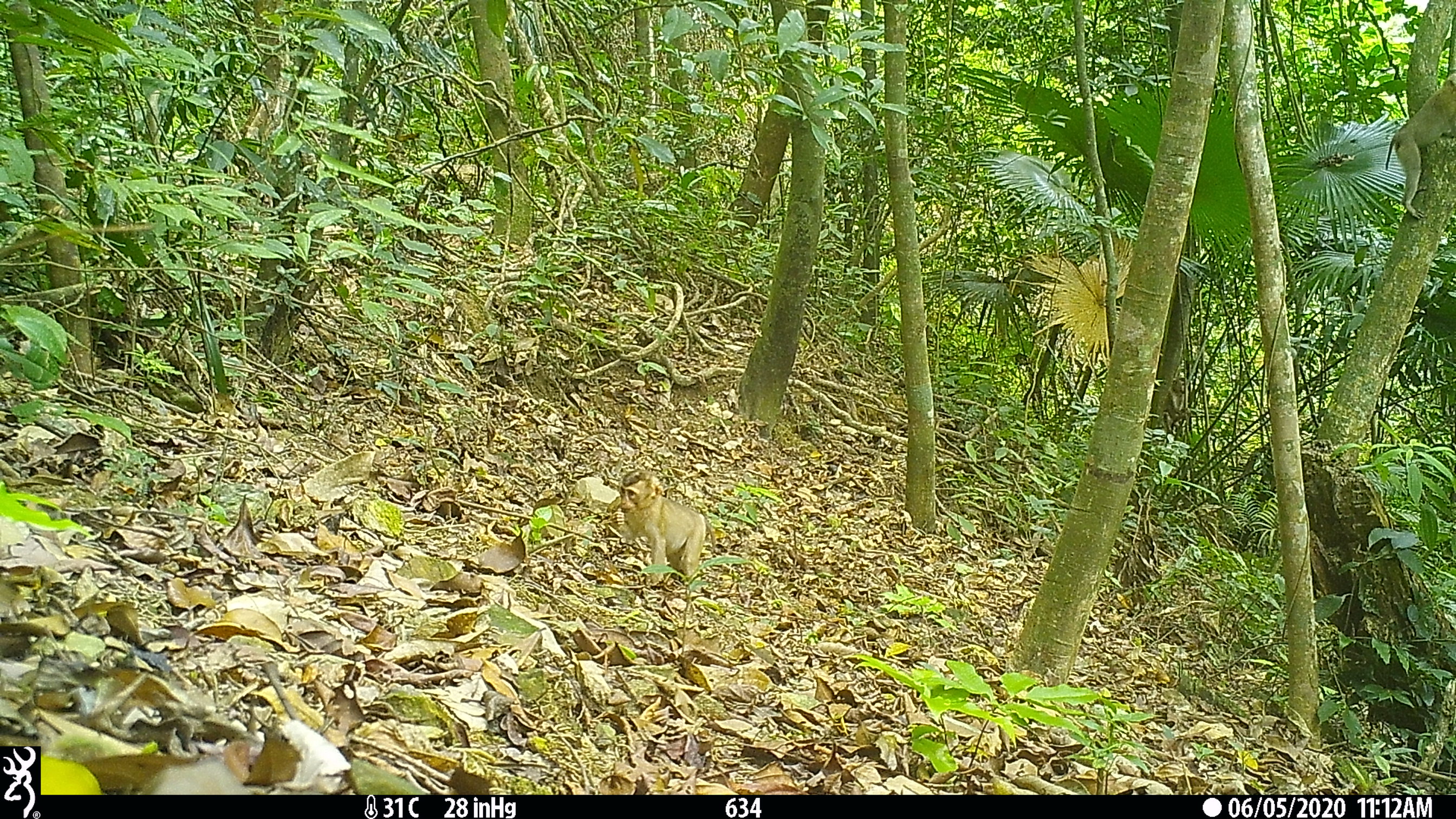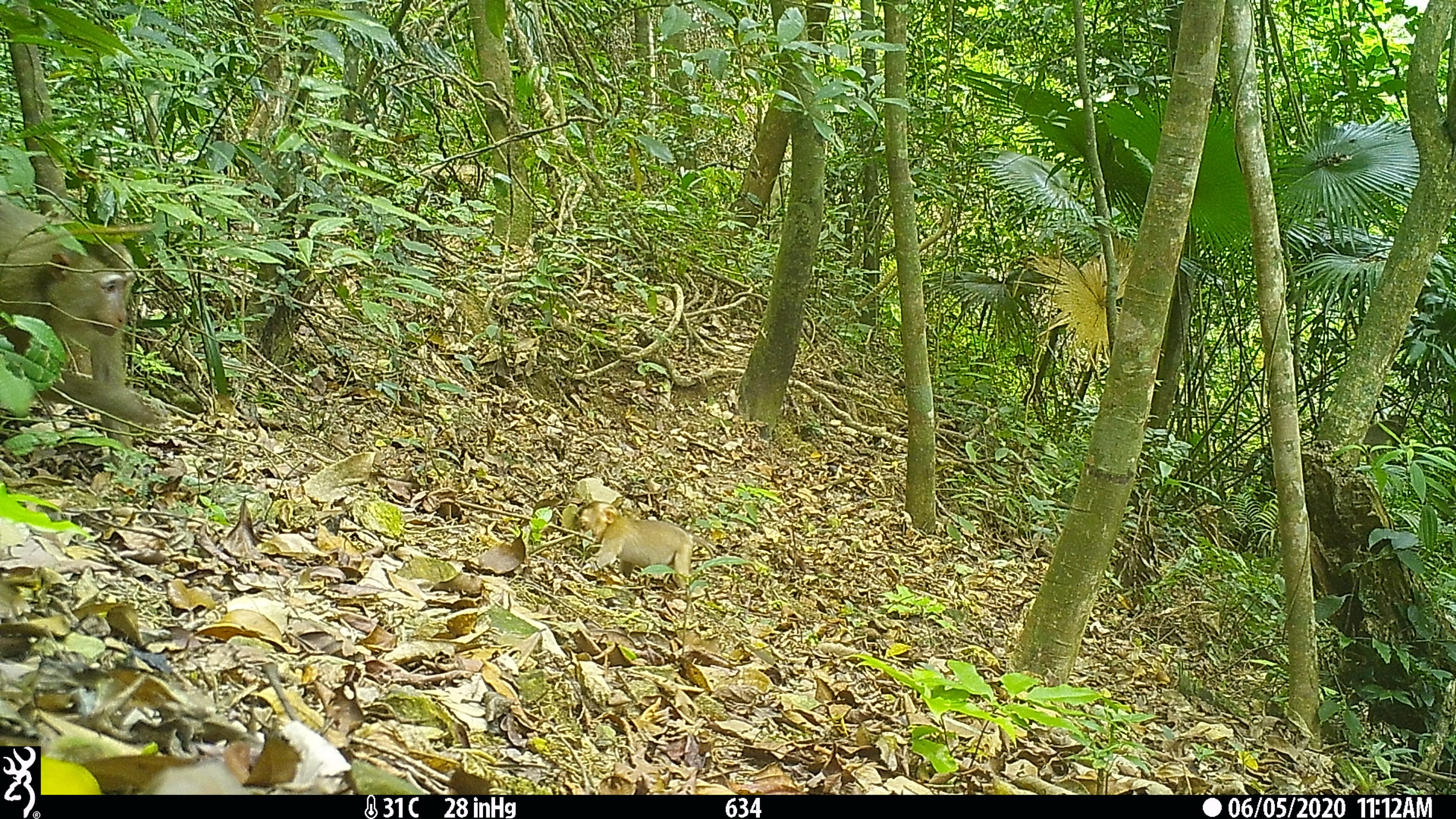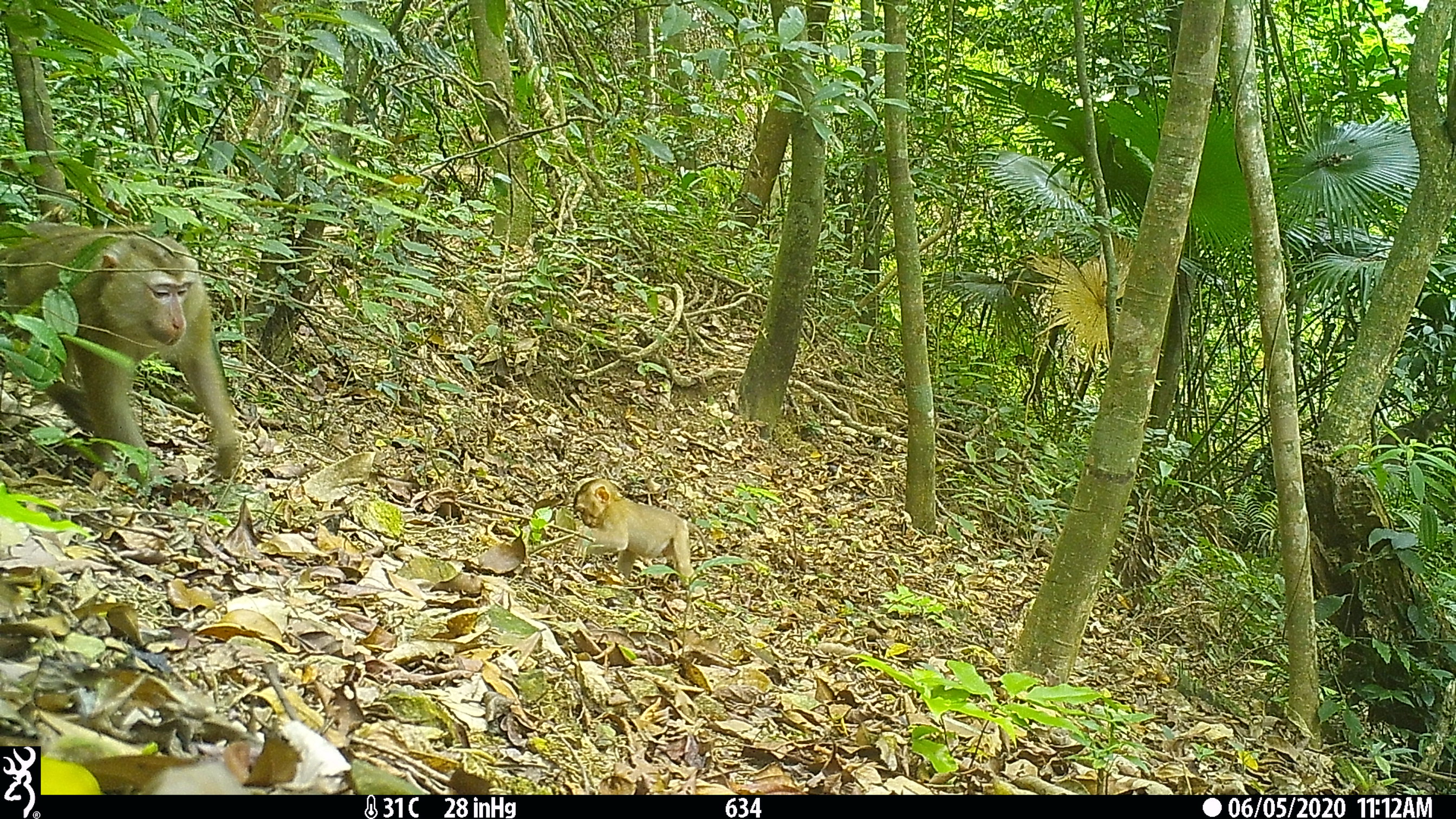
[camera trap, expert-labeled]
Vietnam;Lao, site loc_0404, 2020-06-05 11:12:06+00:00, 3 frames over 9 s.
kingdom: Animalia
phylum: Chordata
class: Mammalia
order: Primates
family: Cercopithecidae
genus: Macaca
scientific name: Macaca nemestrina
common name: pig-tailed macaque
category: pig tailed macaque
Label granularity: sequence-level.